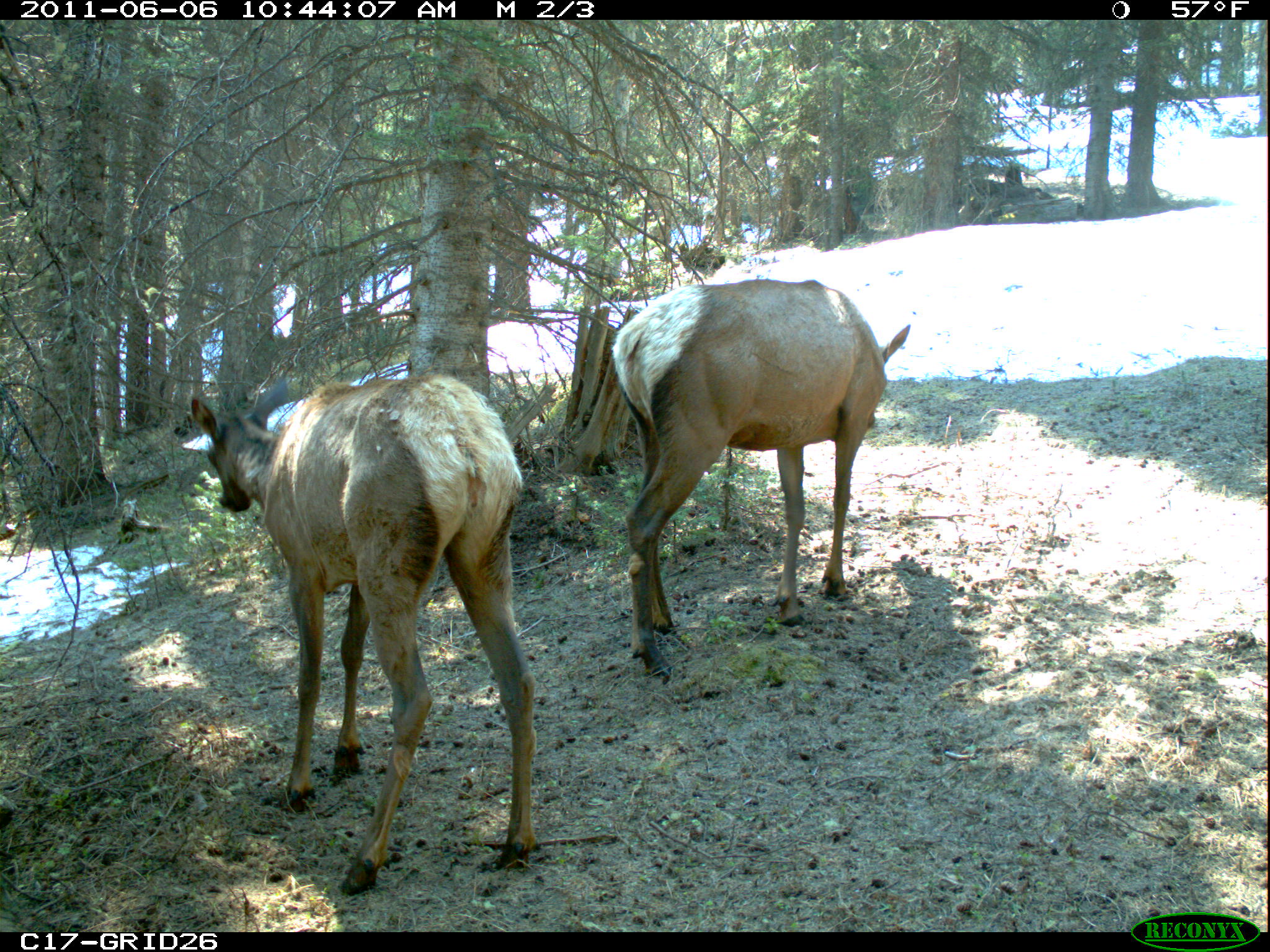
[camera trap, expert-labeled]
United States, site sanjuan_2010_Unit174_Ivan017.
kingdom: Animalia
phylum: Chordata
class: Mammalia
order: Artiodactyla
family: Cervidae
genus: Cervus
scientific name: Cervus elaphus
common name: red deer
Cervus elaphus (red deer).